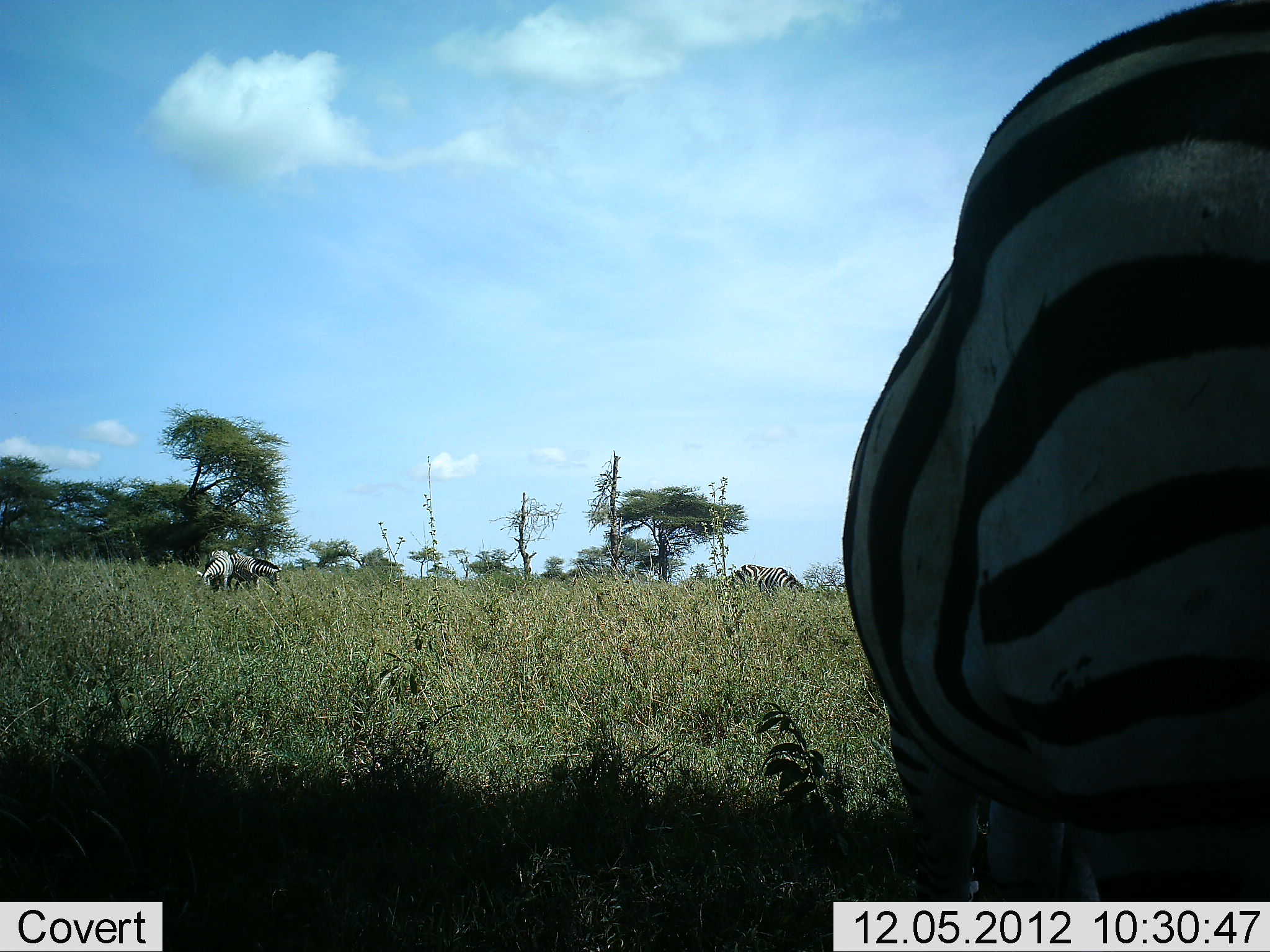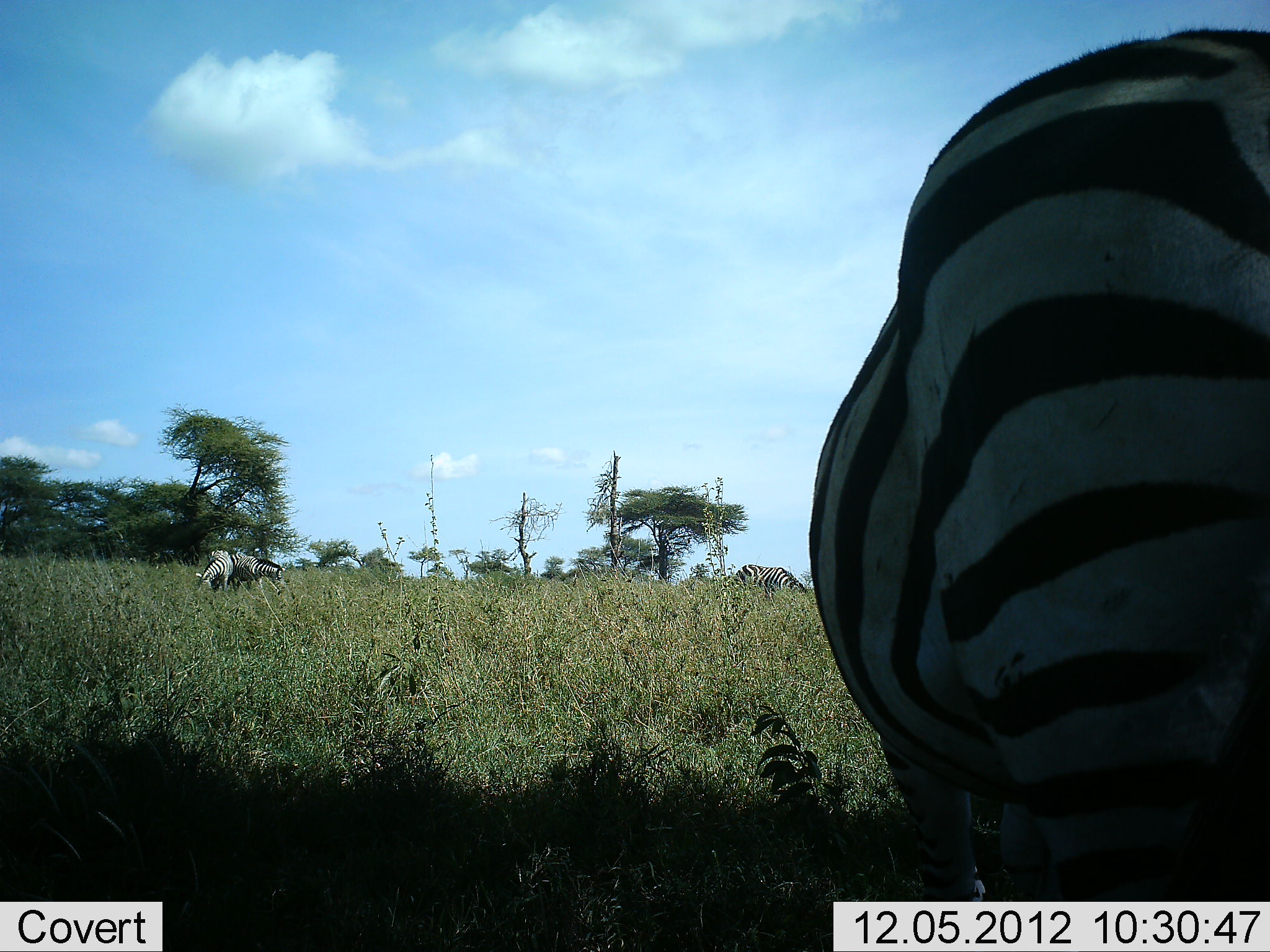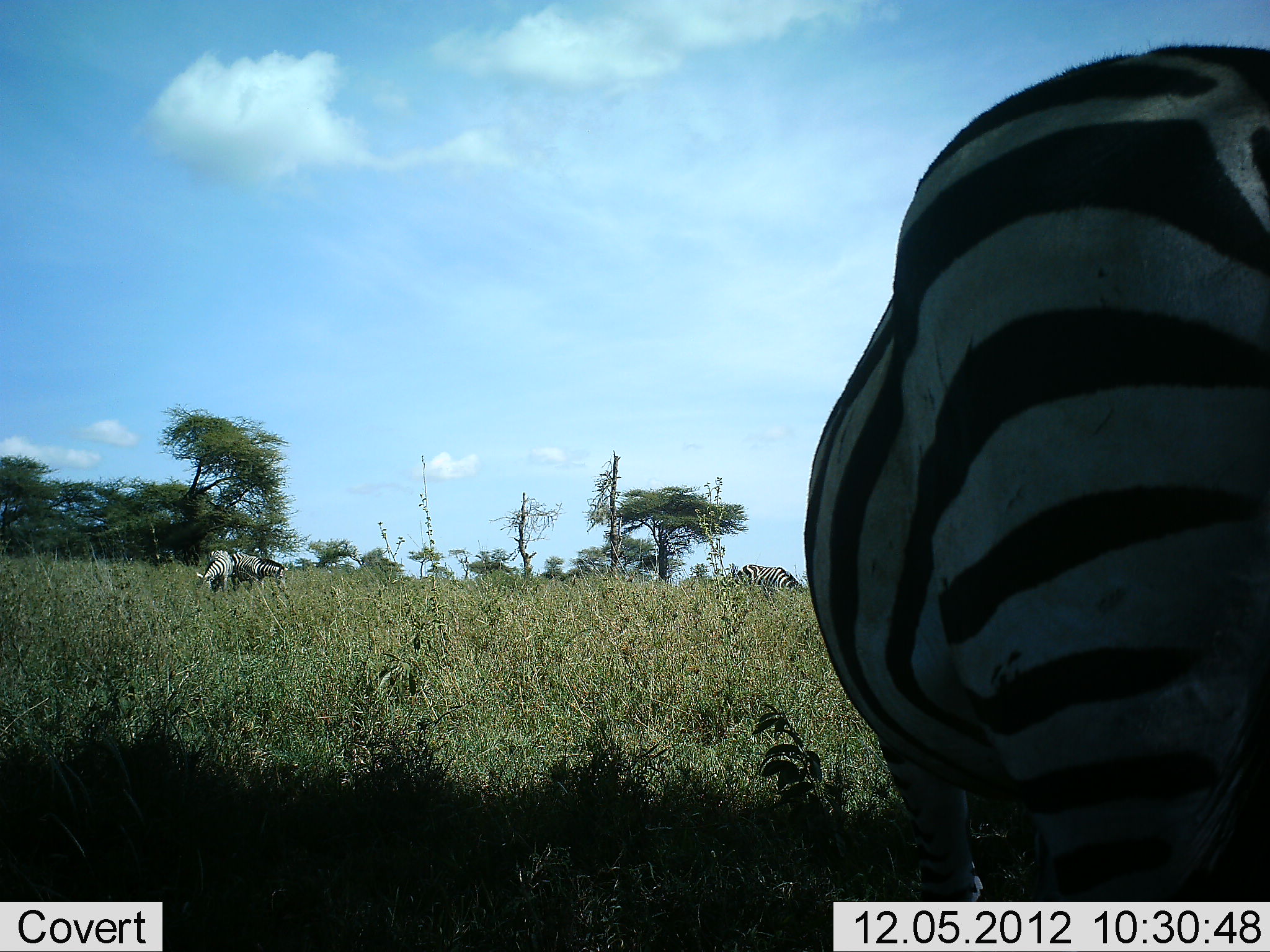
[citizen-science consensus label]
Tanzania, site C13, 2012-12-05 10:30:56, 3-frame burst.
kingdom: Animalia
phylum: Chordata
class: Mammalia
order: Perissodactyla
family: Equidae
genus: Equus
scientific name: Equus quagga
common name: plains zebra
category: zebra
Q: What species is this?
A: Zebra (plains zebra) (Equus quagga).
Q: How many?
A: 4.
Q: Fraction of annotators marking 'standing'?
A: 40%.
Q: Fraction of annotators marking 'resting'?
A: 0%.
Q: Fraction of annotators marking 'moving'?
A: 20%.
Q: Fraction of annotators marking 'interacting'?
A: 0%.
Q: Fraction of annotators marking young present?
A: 0%.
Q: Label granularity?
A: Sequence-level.